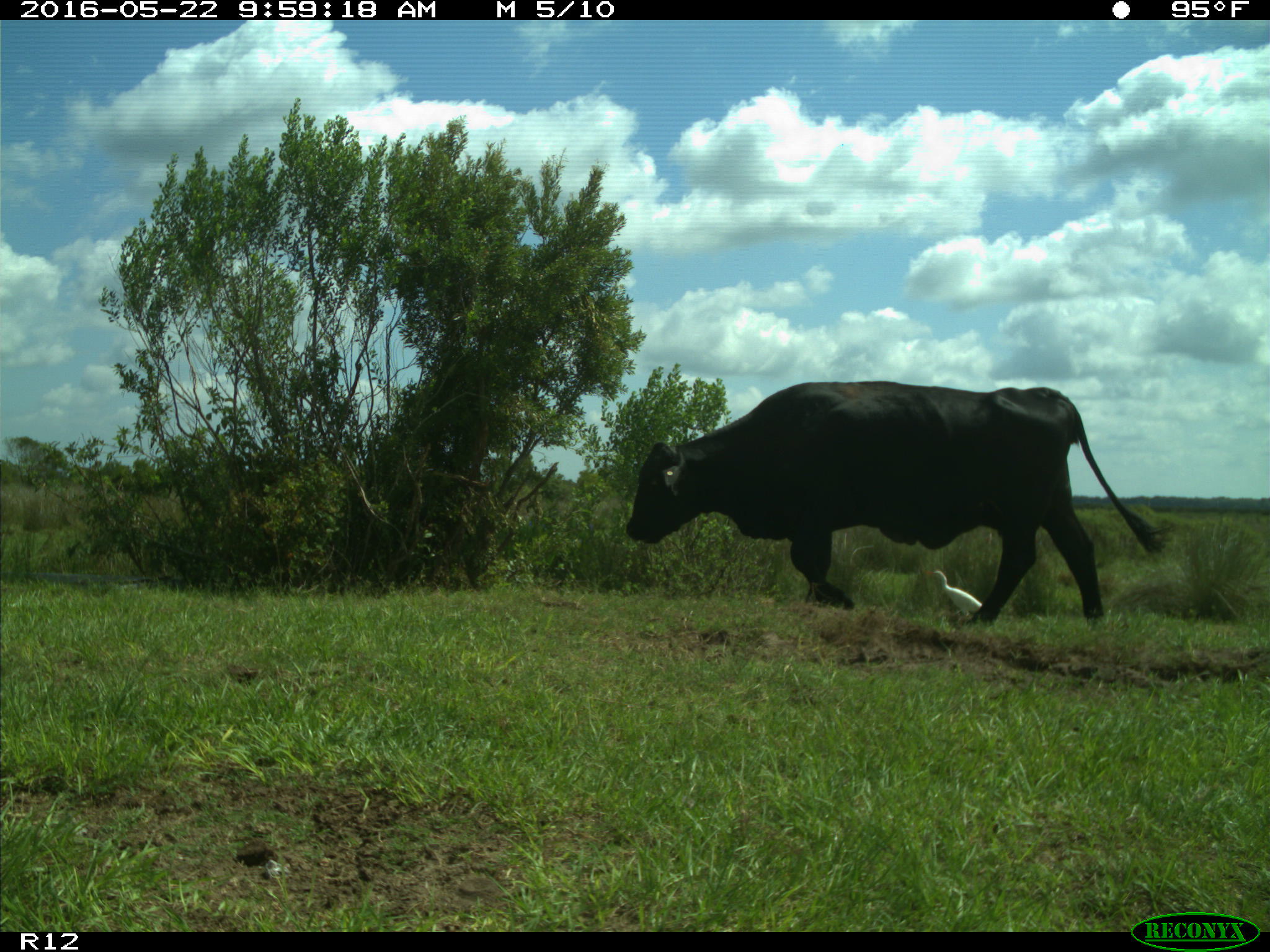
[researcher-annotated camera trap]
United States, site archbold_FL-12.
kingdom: Animalia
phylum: Chordata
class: Mammalia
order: Artiodactyla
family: Bovidae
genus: Bos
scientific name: Bos taurus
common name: domestic cow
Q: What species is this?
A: Bos taurus (domestic cow).